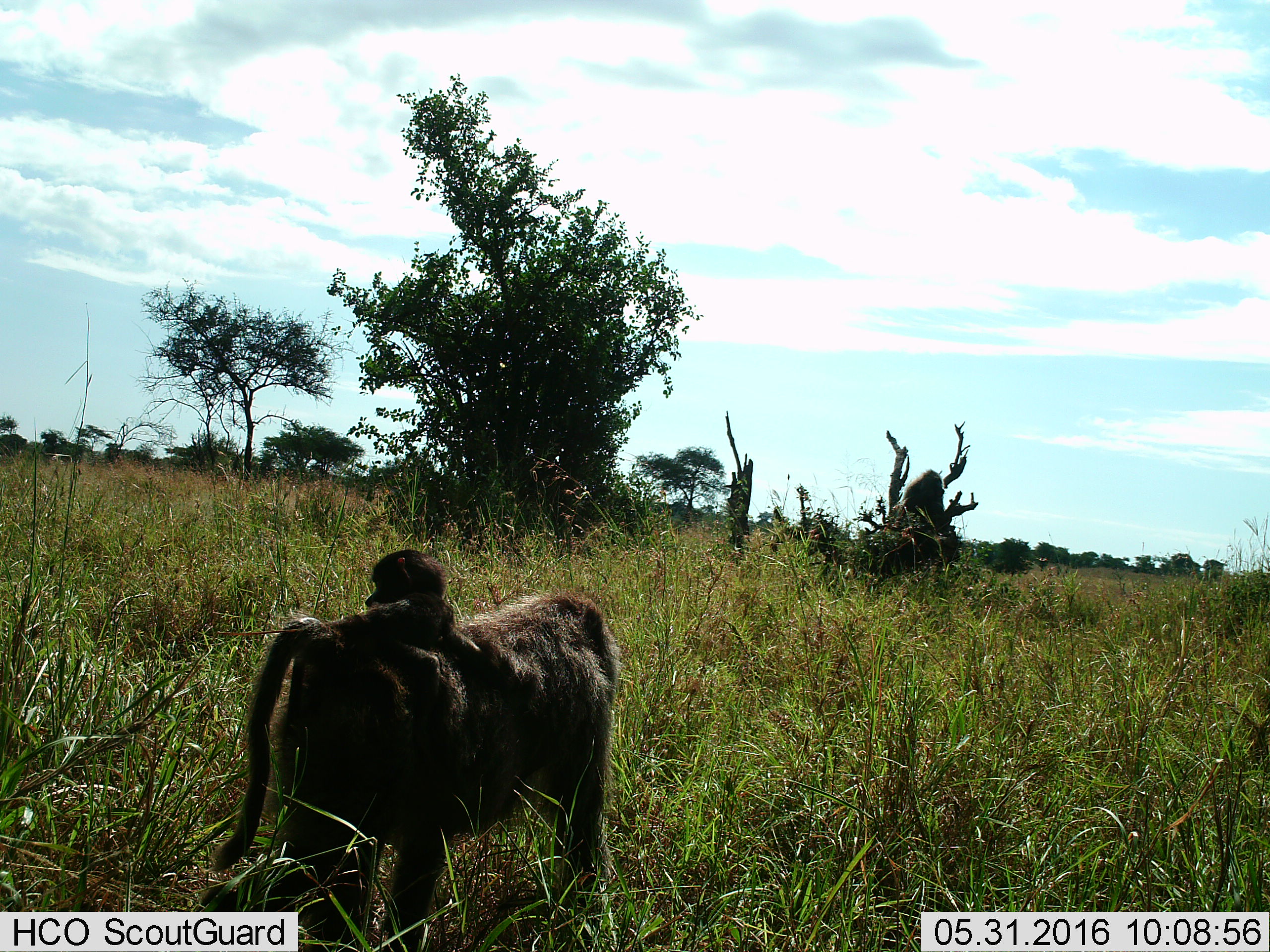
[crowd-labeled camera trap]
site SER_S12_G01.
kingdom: Animalia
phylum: Chordata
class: Mammalia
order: Primates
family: Cercopithecidae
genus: Papio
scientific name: Papio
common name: baboon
Baboon (Papio), count 3. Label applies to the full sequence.